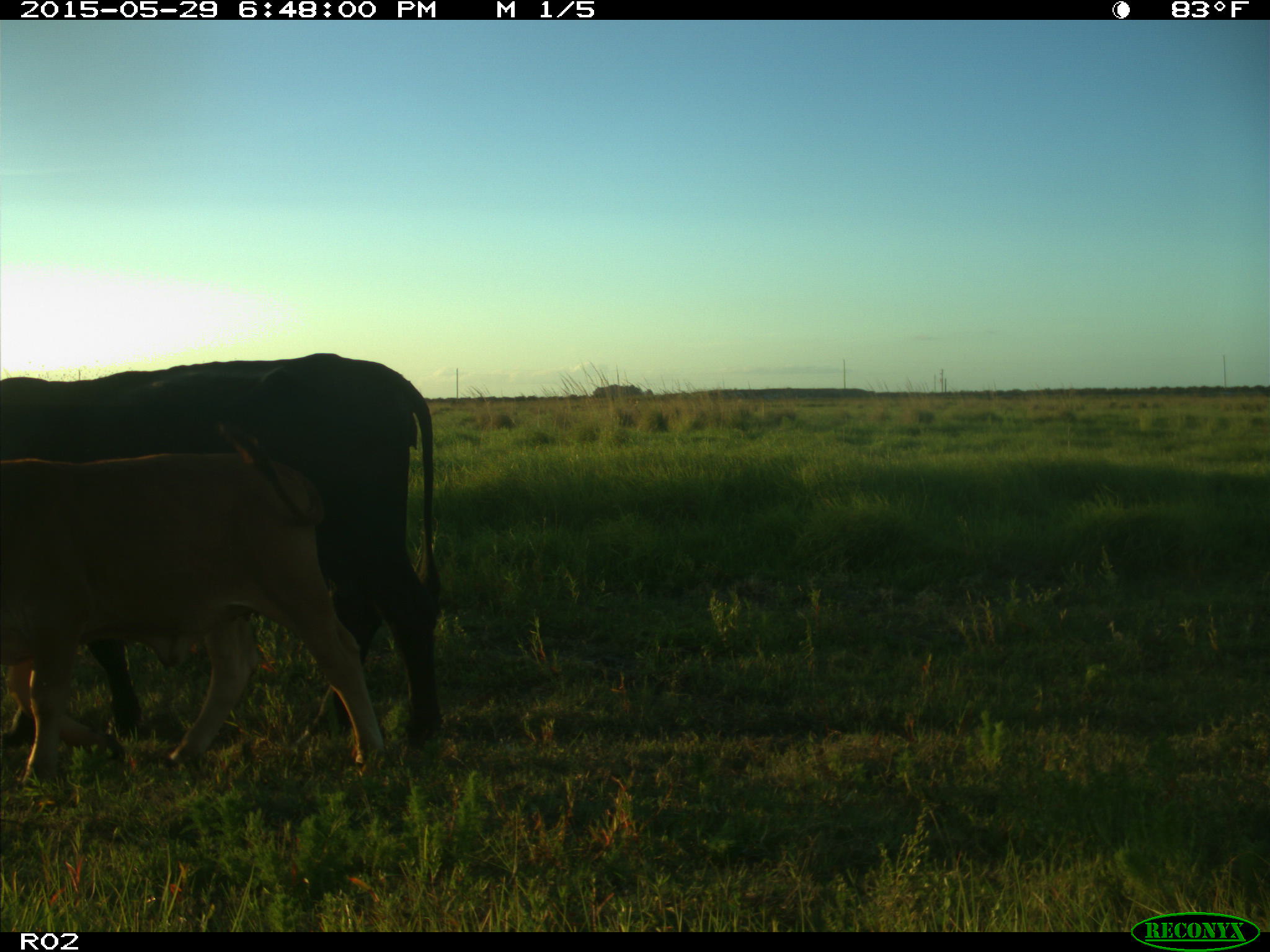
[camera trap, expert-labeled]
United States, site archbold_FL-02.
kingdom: Animalia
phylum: Chordata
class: Mammalia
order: Artiodactyla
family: Bovidae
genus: Bos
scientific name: Bos taurus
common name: domestic cow